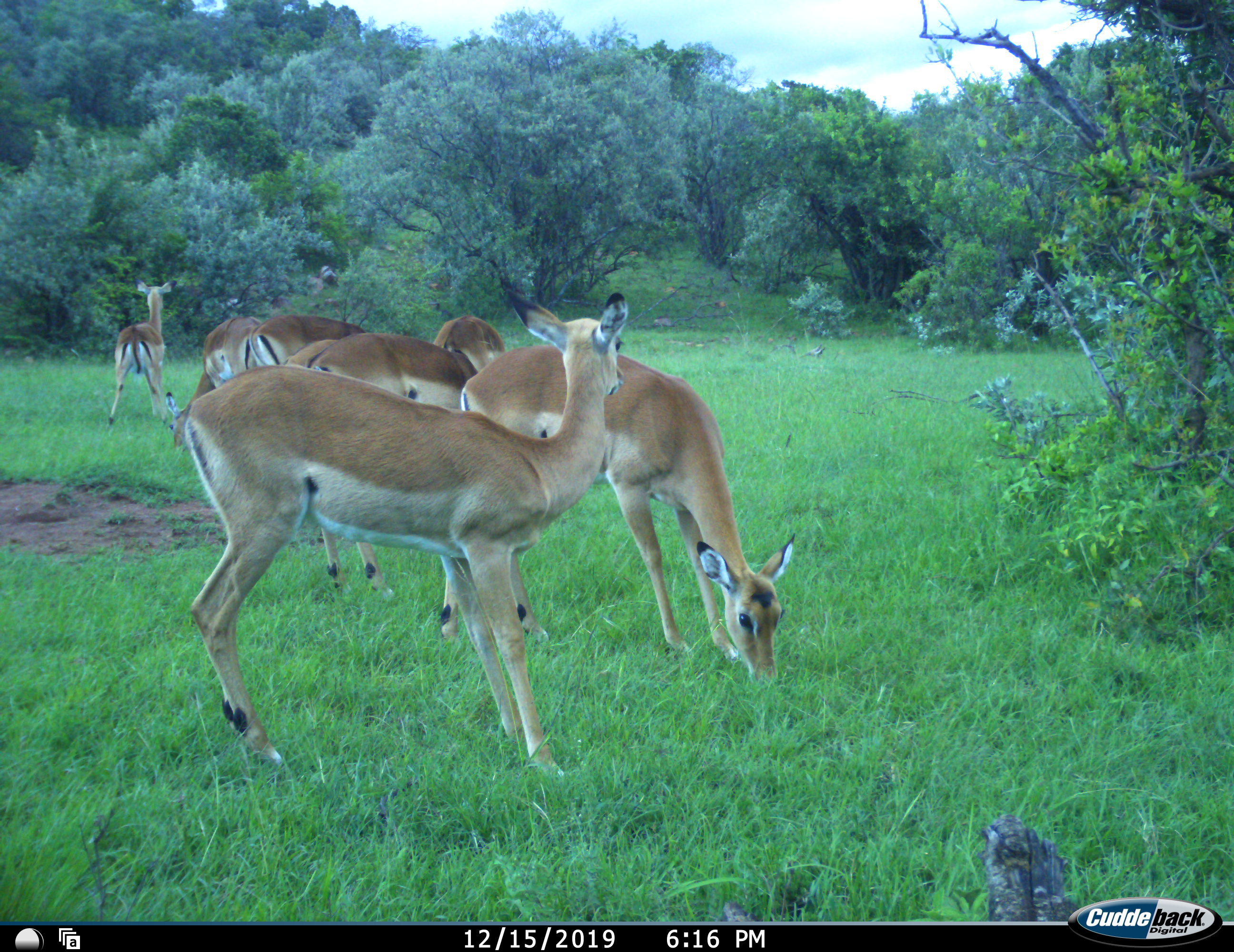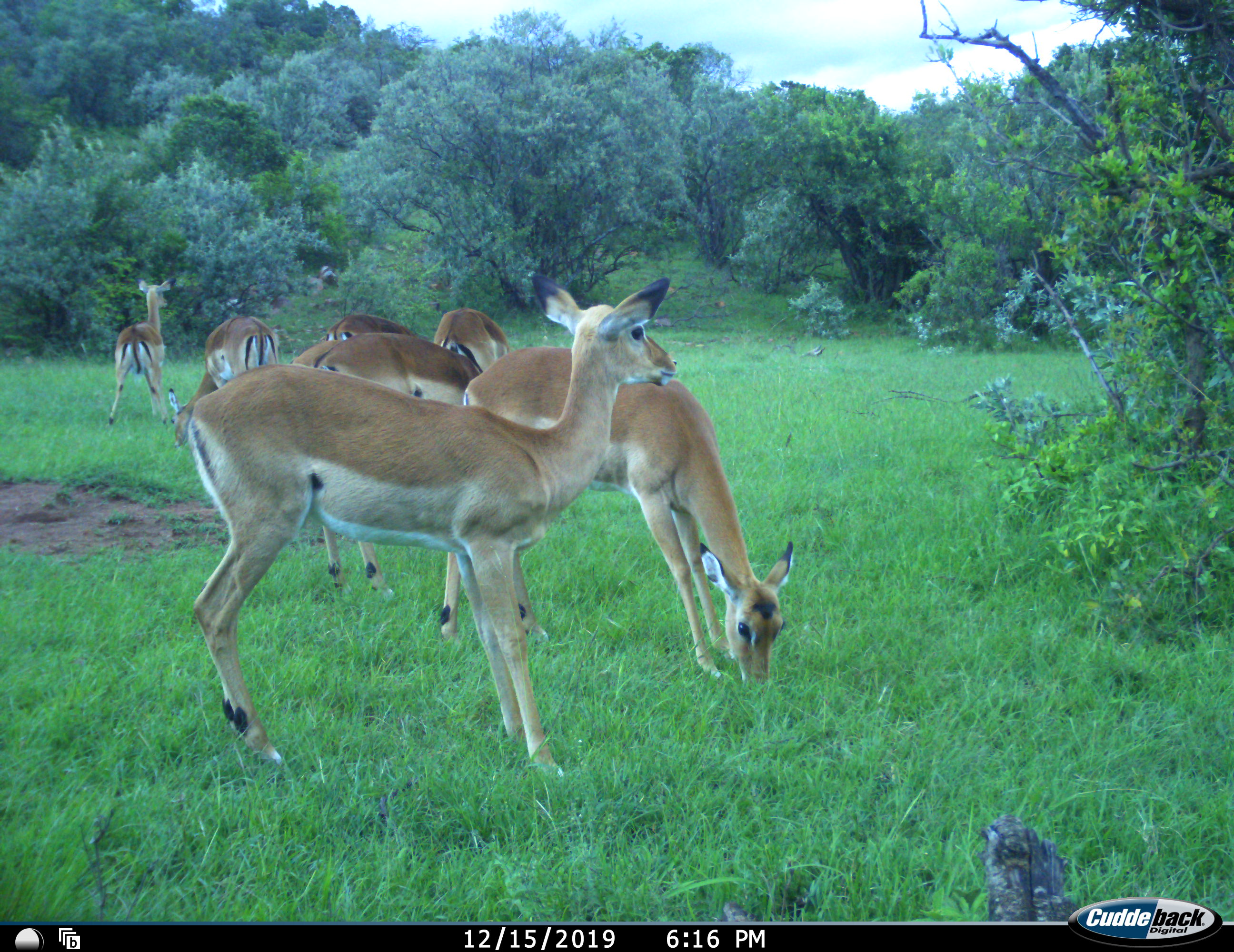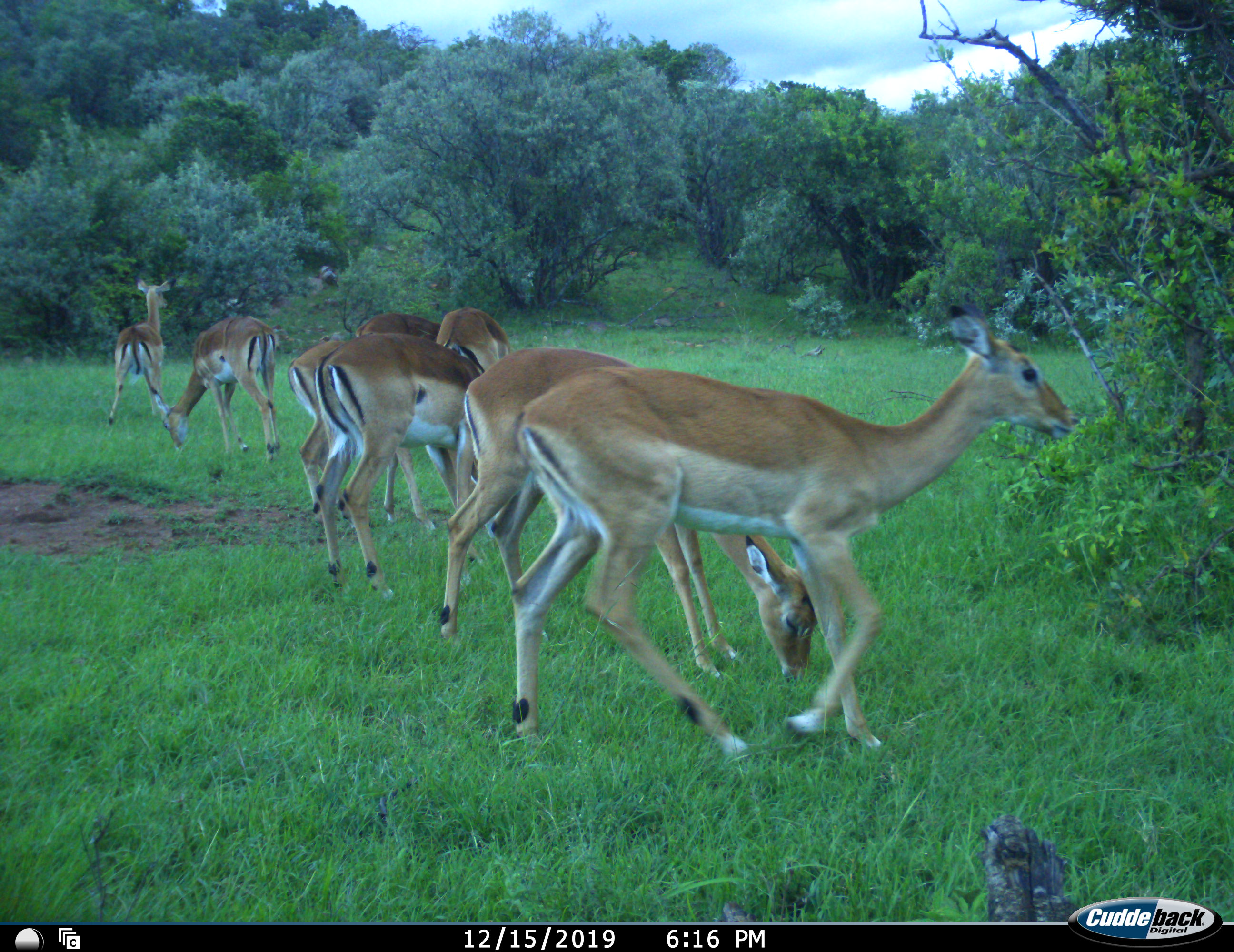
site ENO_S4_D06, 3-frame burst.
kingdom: Animalia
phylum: Chordata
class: Mammalia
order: Artiodactyla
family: Bovidae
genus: Aepyceros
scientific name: Aepyceros melampus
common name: impala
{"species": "impala (Aepyceros melampus)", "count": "8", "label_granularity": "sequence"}